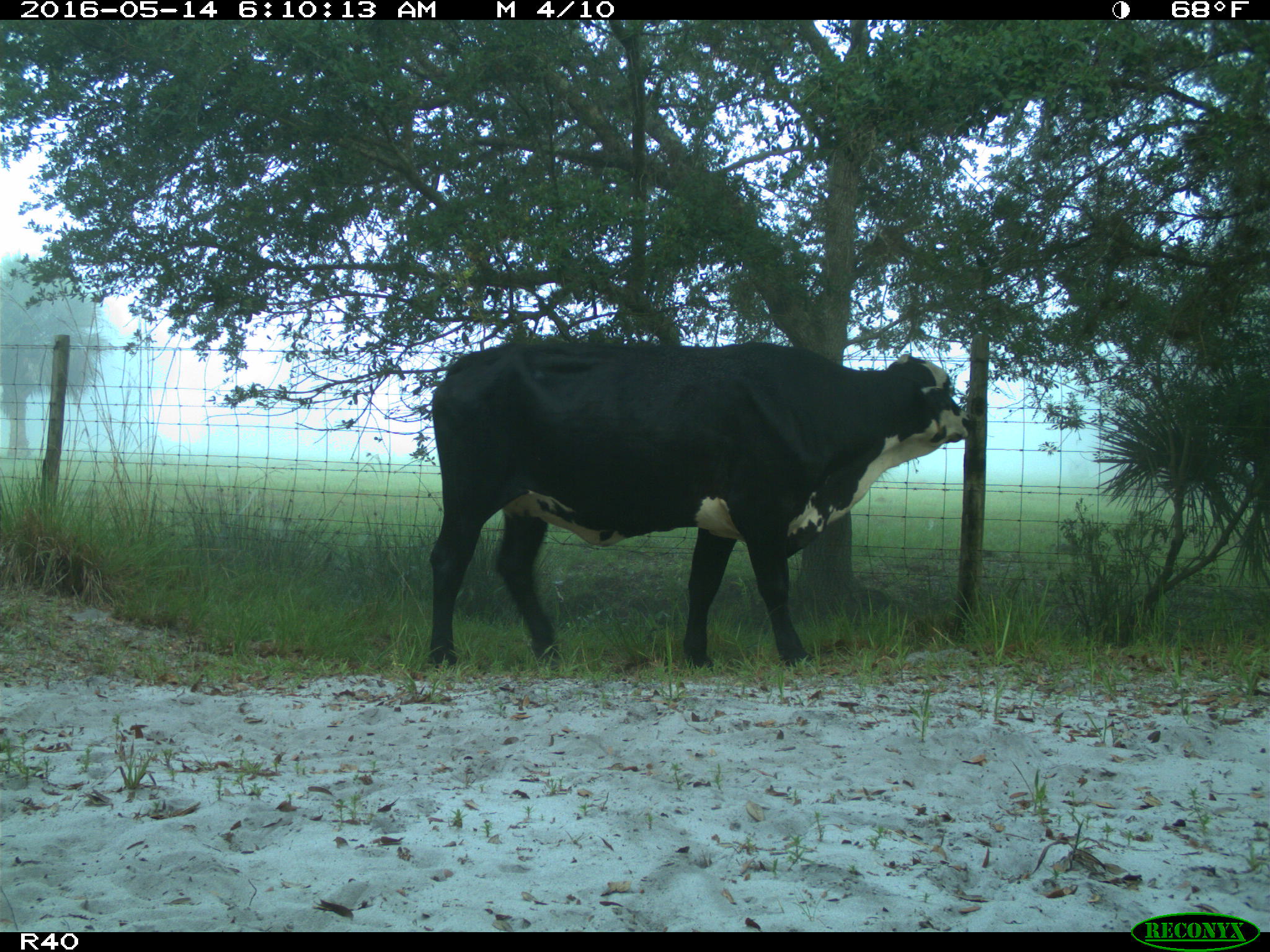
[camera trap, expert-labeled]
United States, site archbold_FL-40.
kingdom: Animalia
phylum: Chordata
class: Mammalia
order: Artiodactyla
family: Bovidae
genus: Bos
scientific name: Bos taurus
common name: domestic cow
Bos taurus (domestic cow).